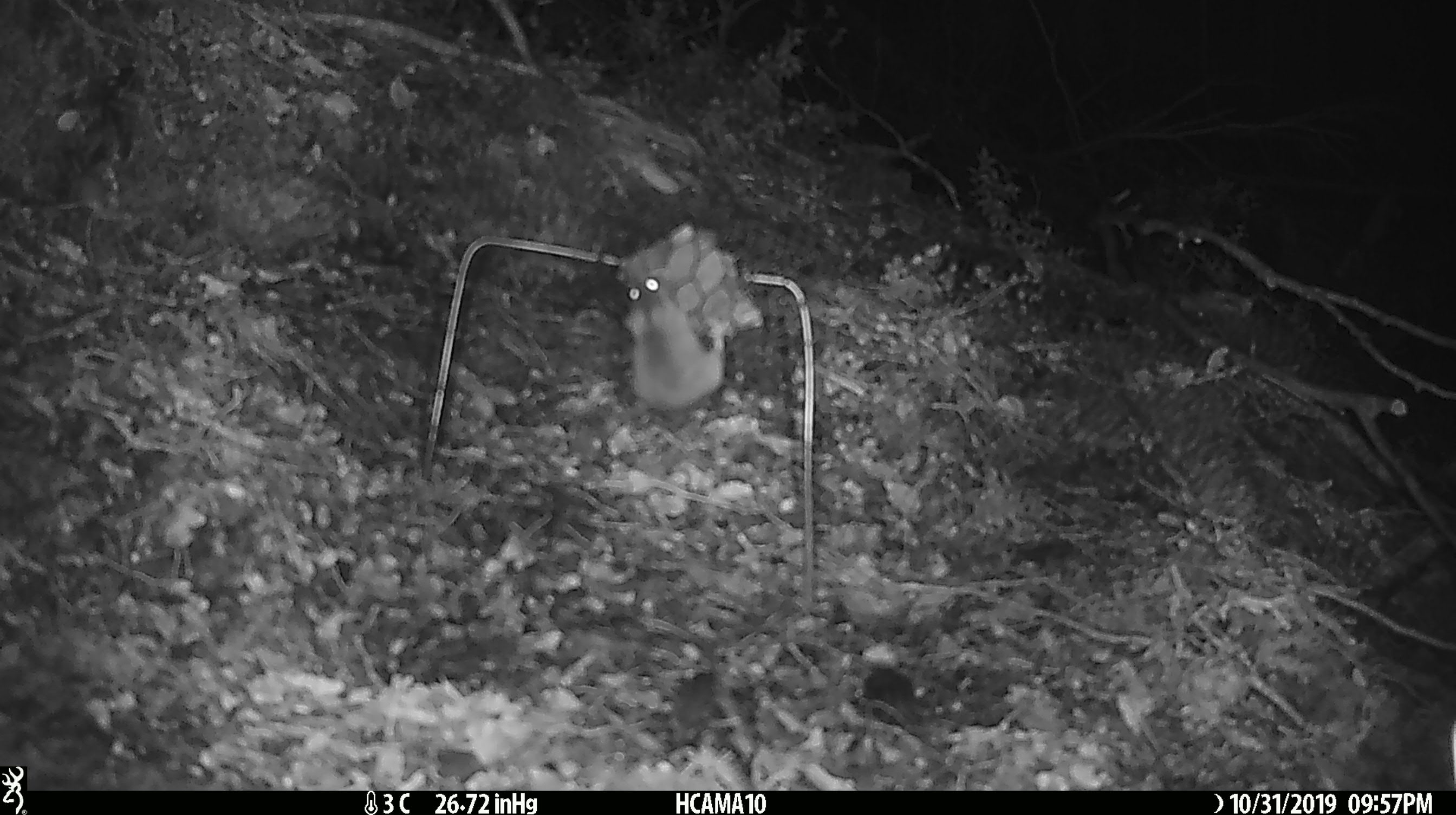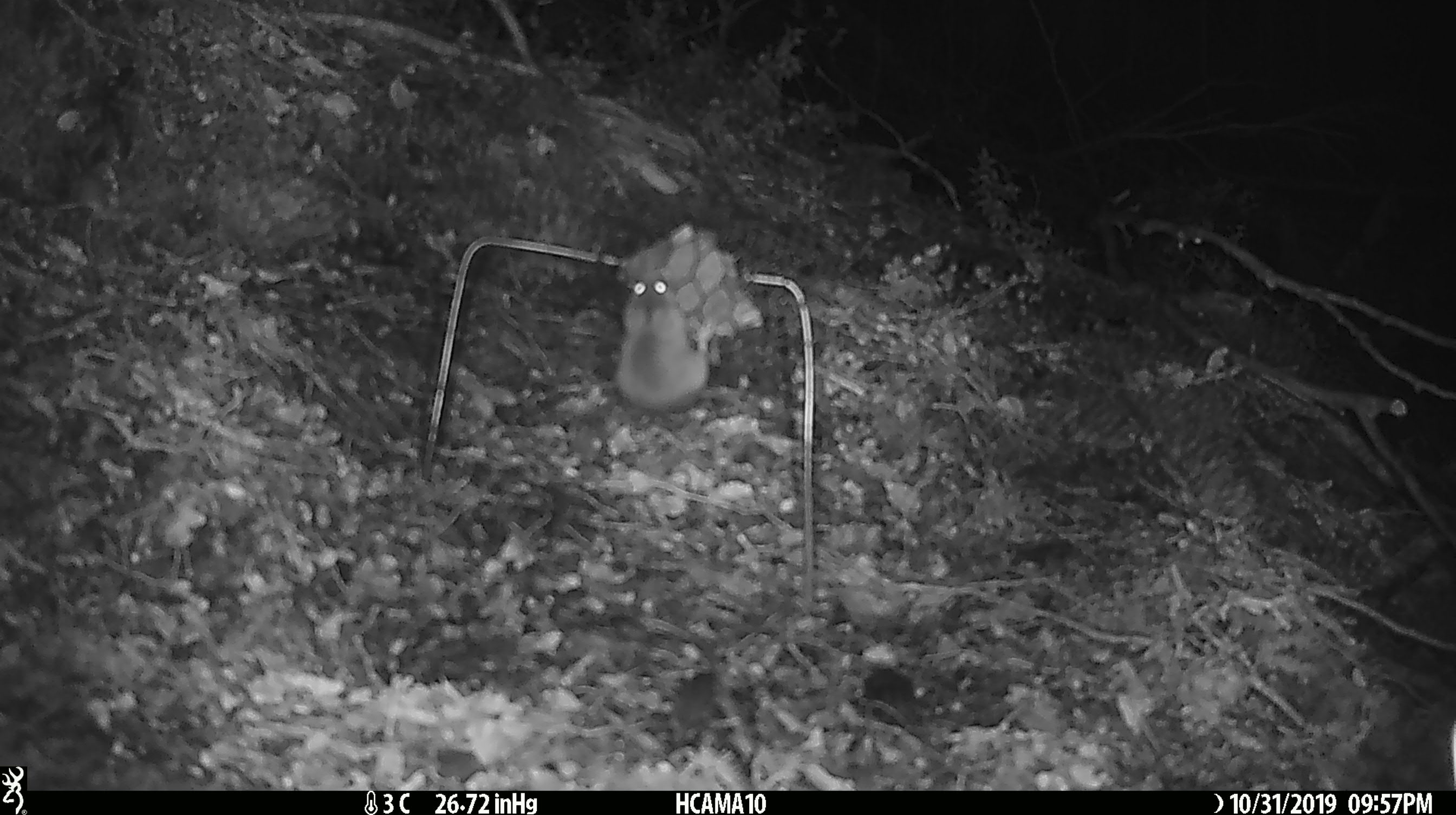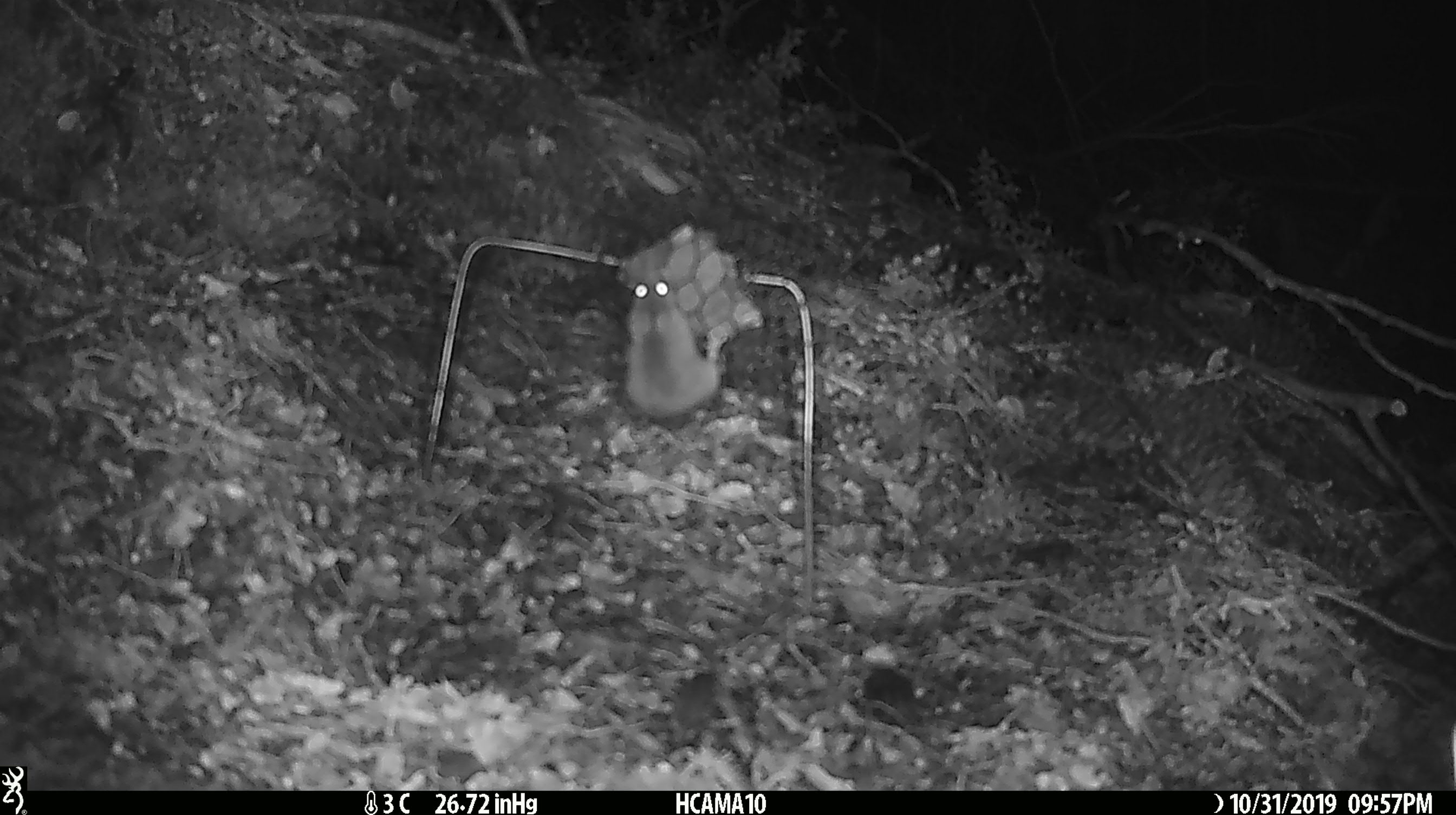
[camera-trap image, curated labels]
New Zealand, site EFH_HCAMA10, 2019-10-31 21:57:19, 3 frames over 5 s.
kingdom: Animalia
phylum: Chordata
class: Mammalia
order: Rodentia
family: Muridae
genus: Mus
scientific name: Mus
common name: mouse